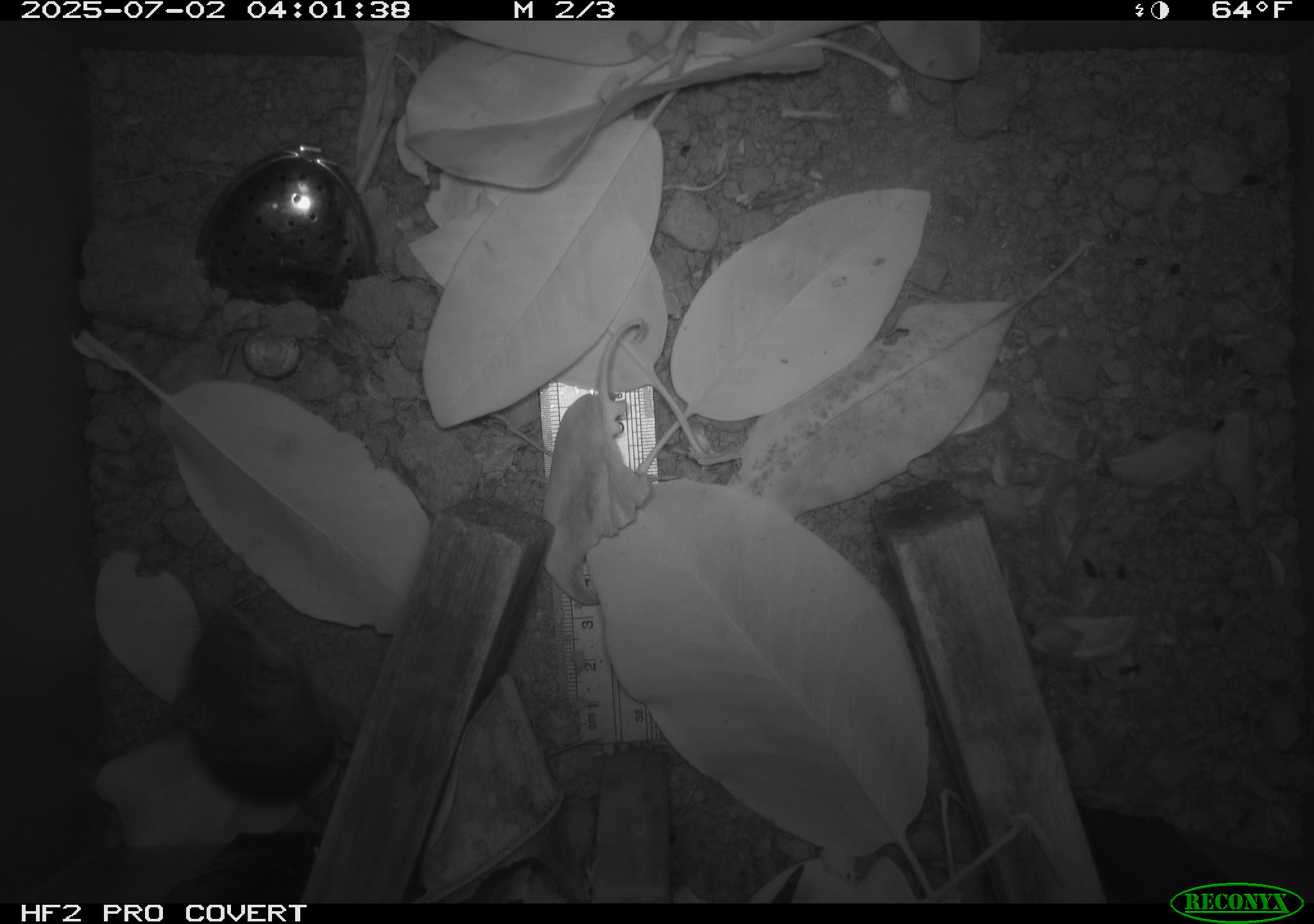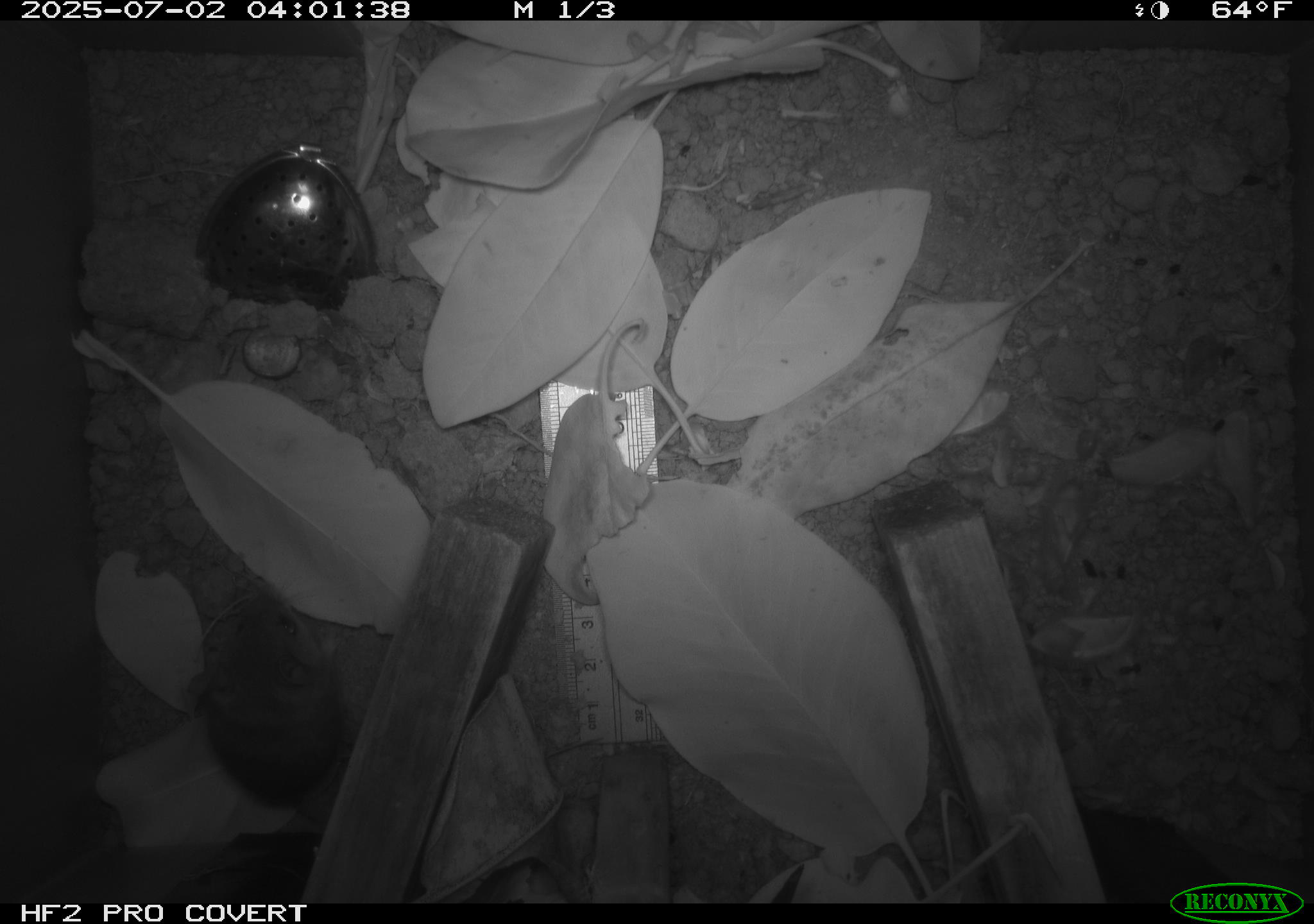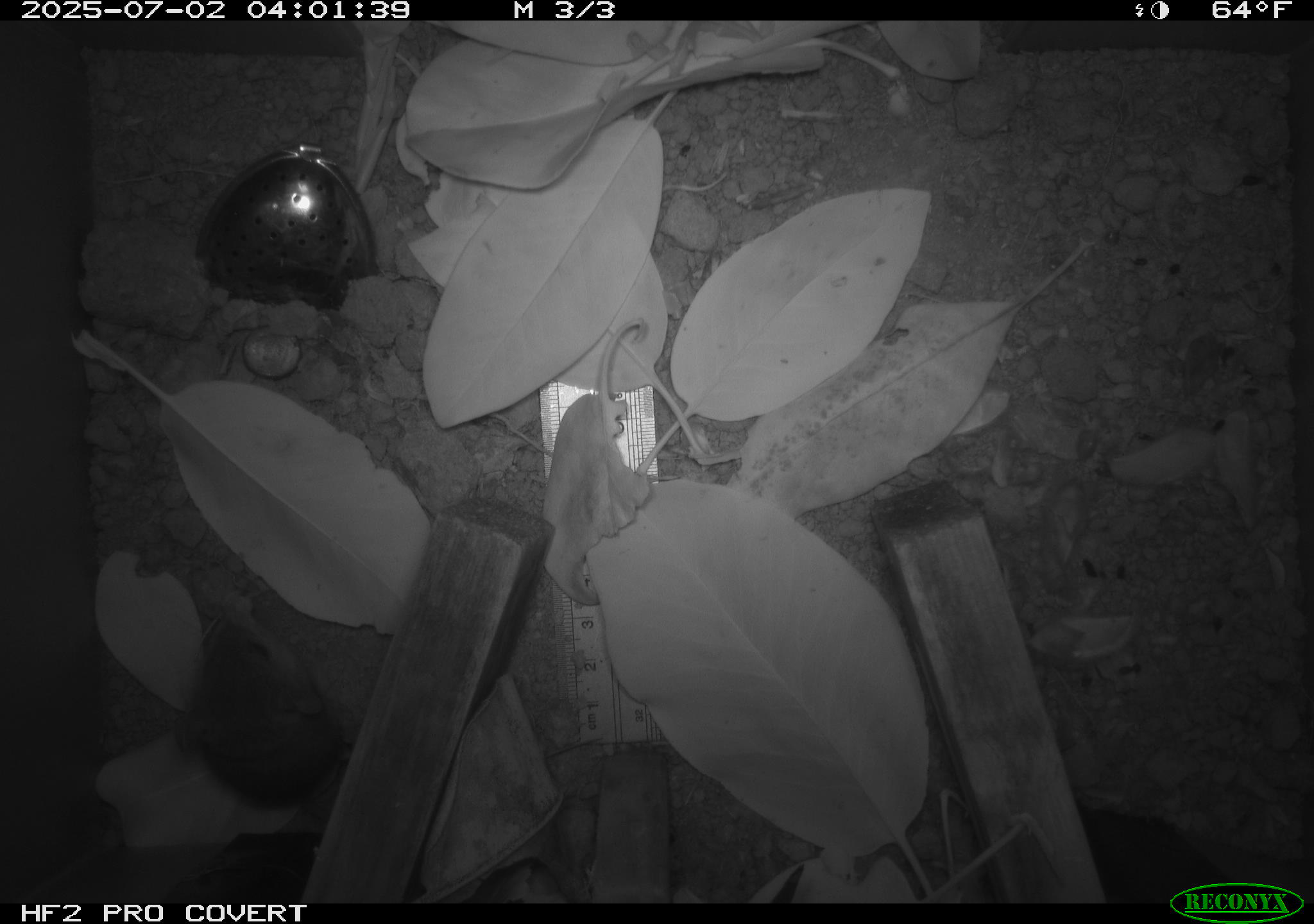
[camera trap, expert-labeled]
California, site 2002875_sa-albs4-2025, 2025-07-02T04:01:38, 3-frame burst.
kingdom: Animalia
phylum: Chordata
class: Mammalia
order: Rodentia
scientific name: Rodentia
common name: mouse species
Mouse species (Rodentia).